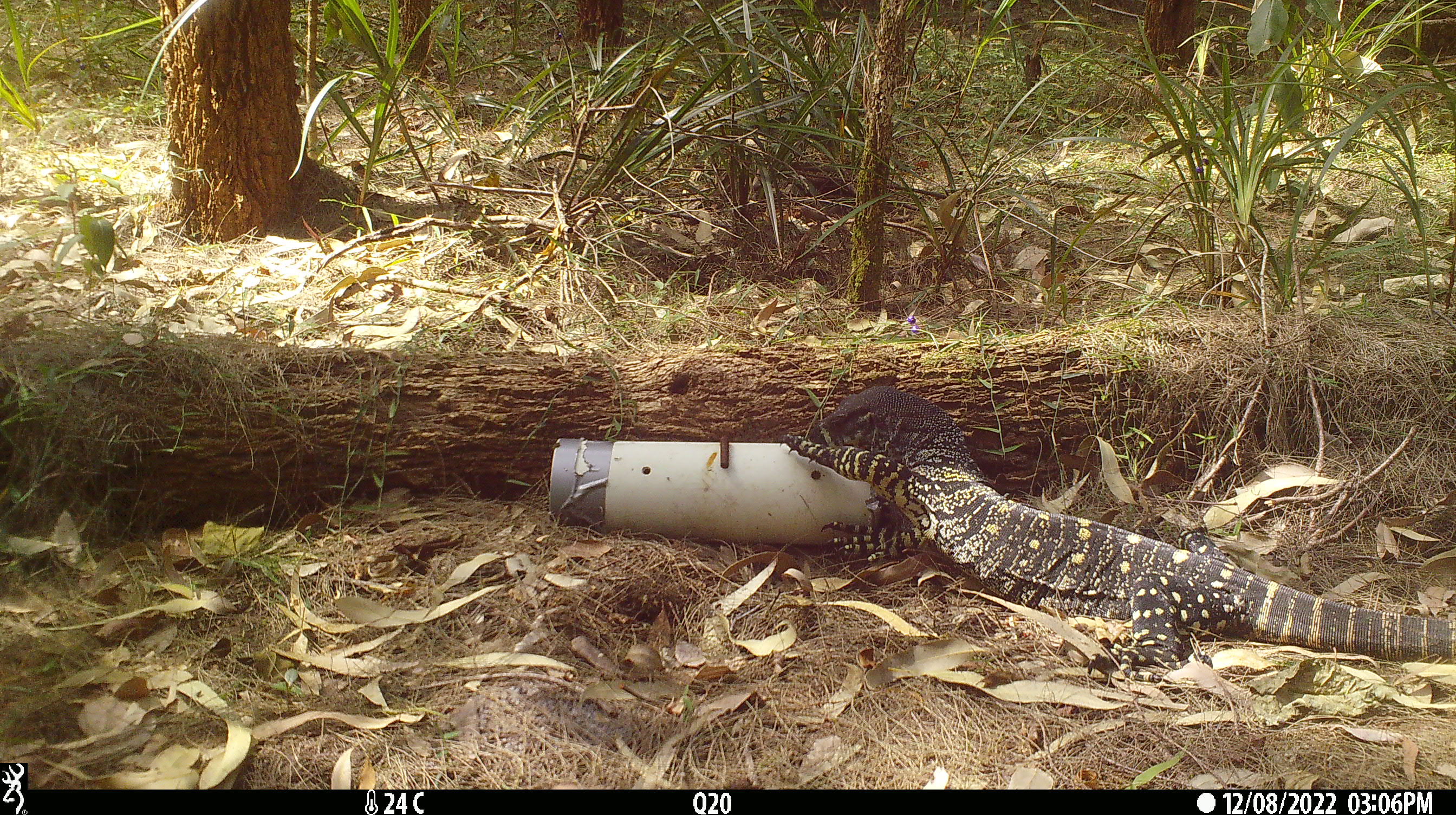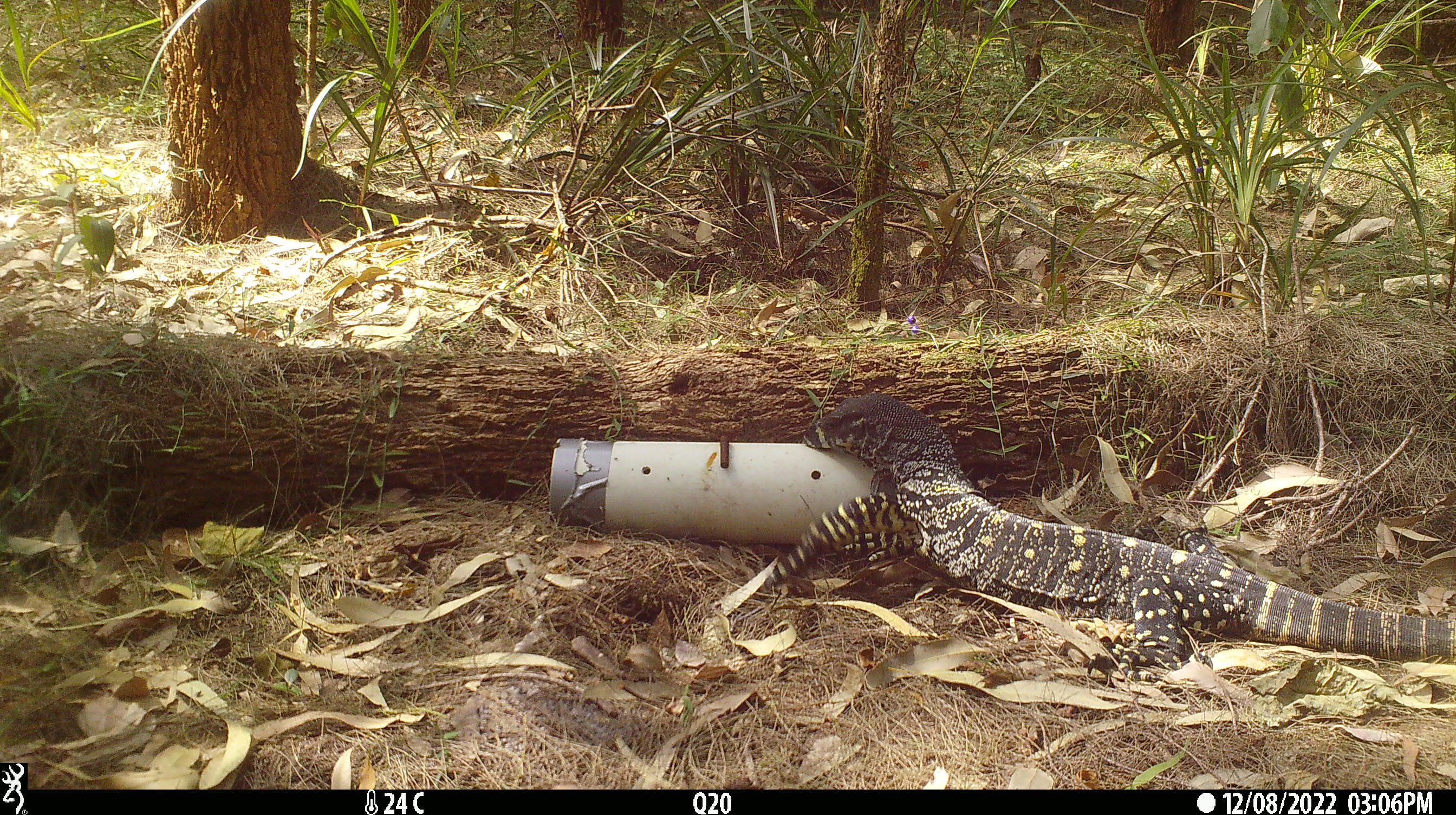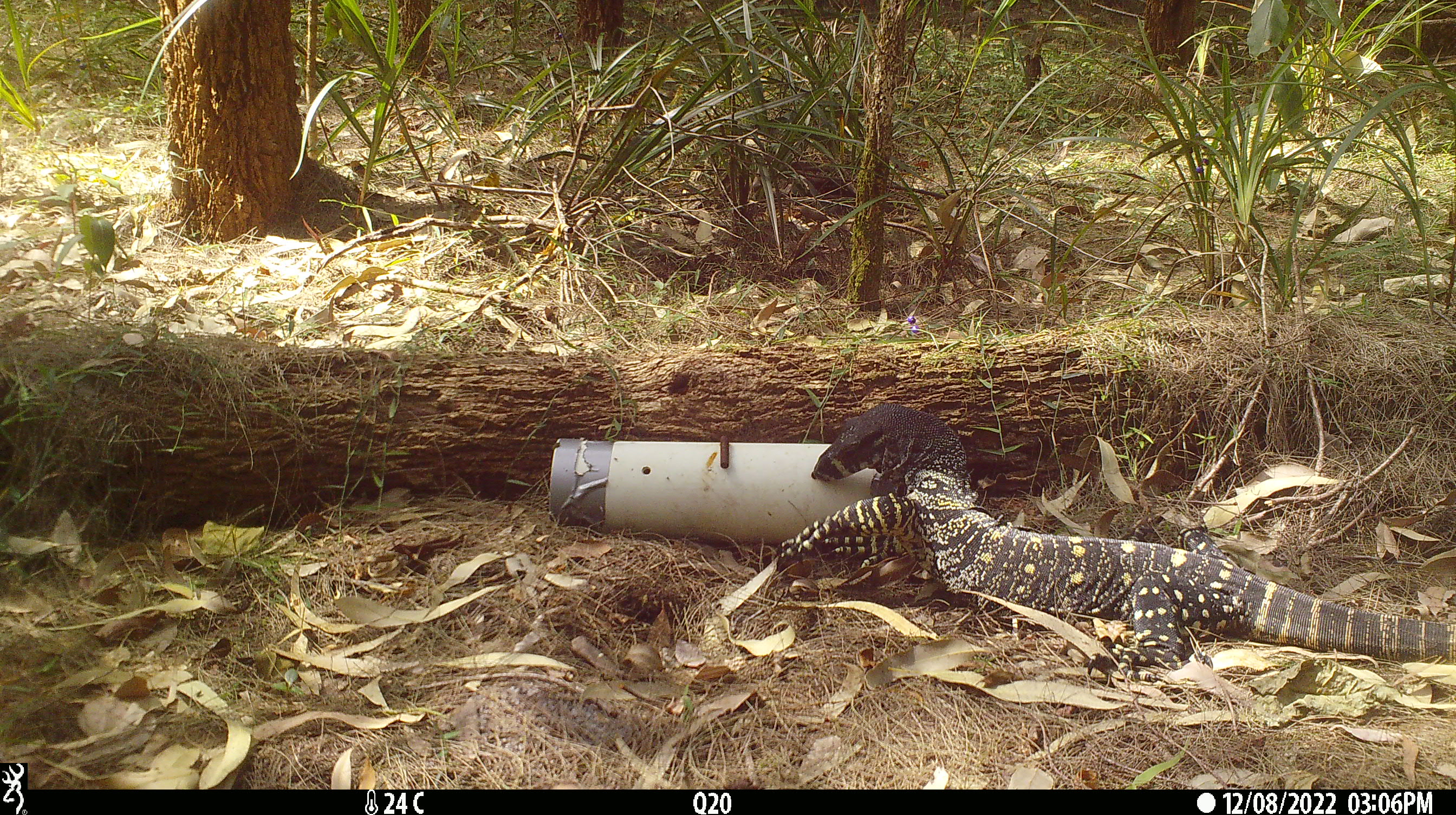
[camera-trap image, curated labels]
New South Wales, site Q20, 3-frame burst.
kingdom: Animalia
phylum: Chordata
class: Reptilia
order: Squamata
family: Varanidae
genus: Varanus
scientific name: Varanus varius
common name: lace monitor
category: goanna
Goanna (lace monitor) (Varanus varius).